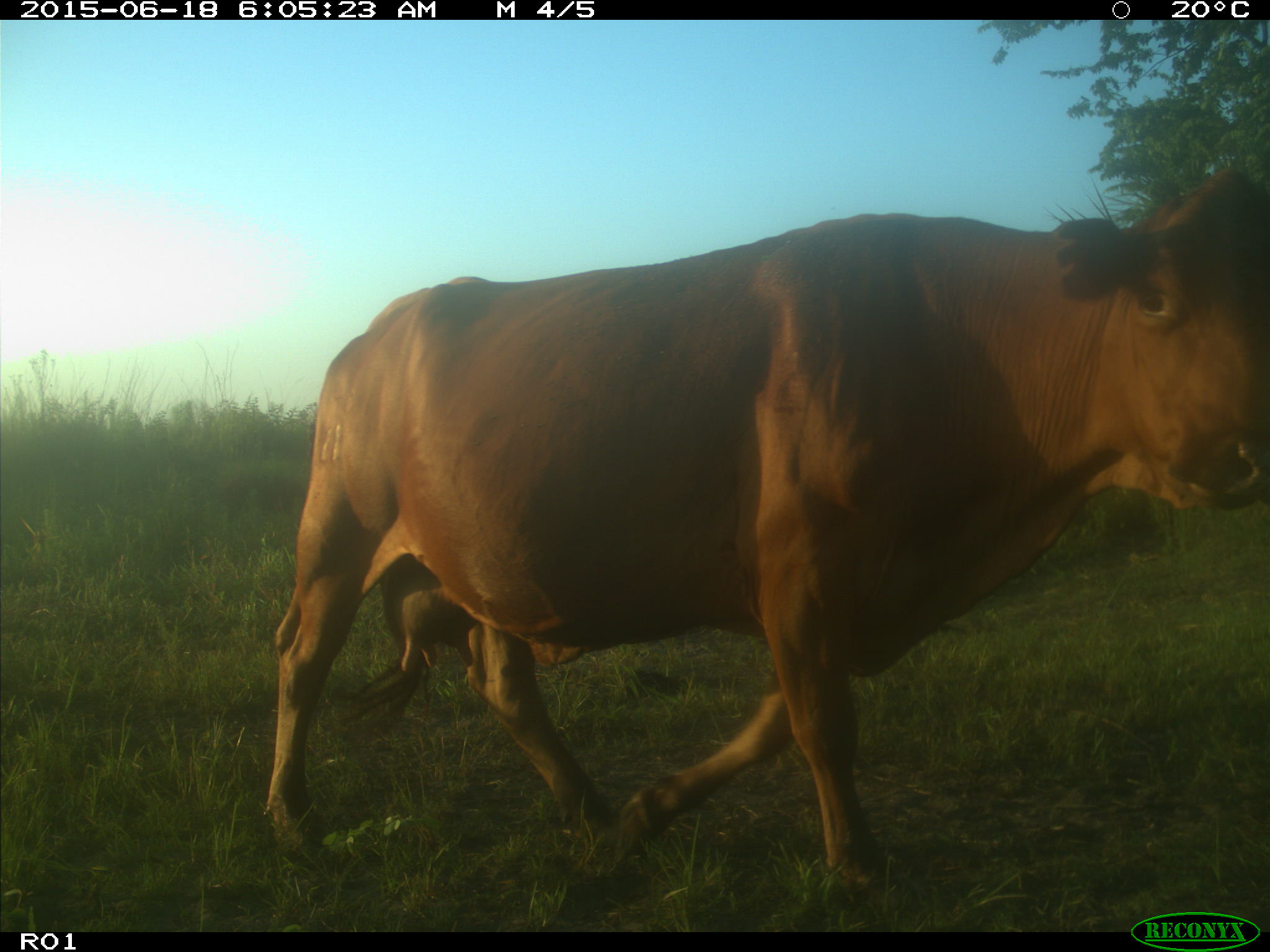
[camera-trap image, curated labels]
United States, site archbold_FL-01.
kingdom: Animalia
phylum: Chordata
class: Mammalia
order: Artiodactyla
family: Bovidae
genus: Bos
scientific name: Bos taurus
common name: domestic cow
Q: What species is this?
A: Bos taurus (domestic cow).